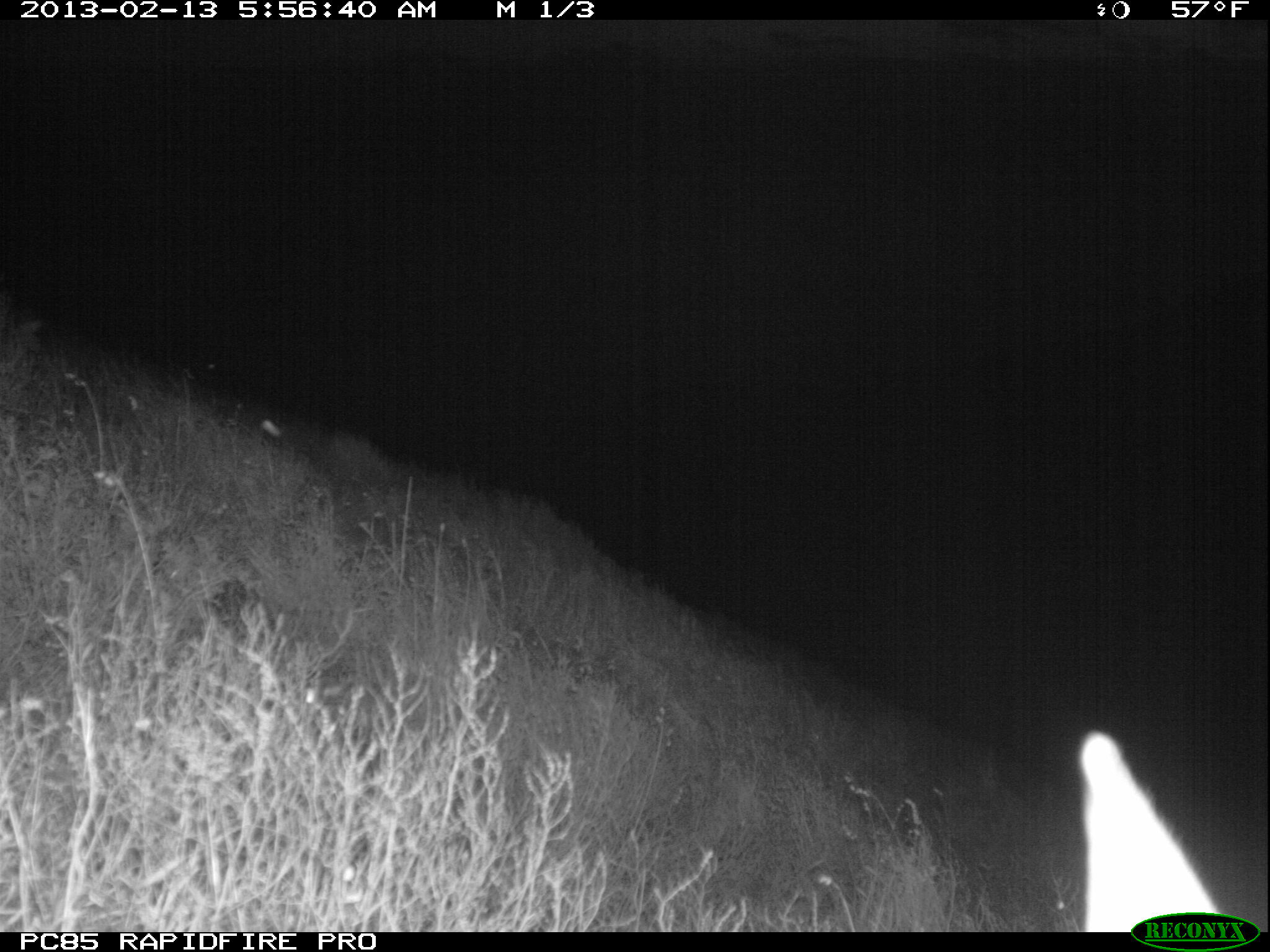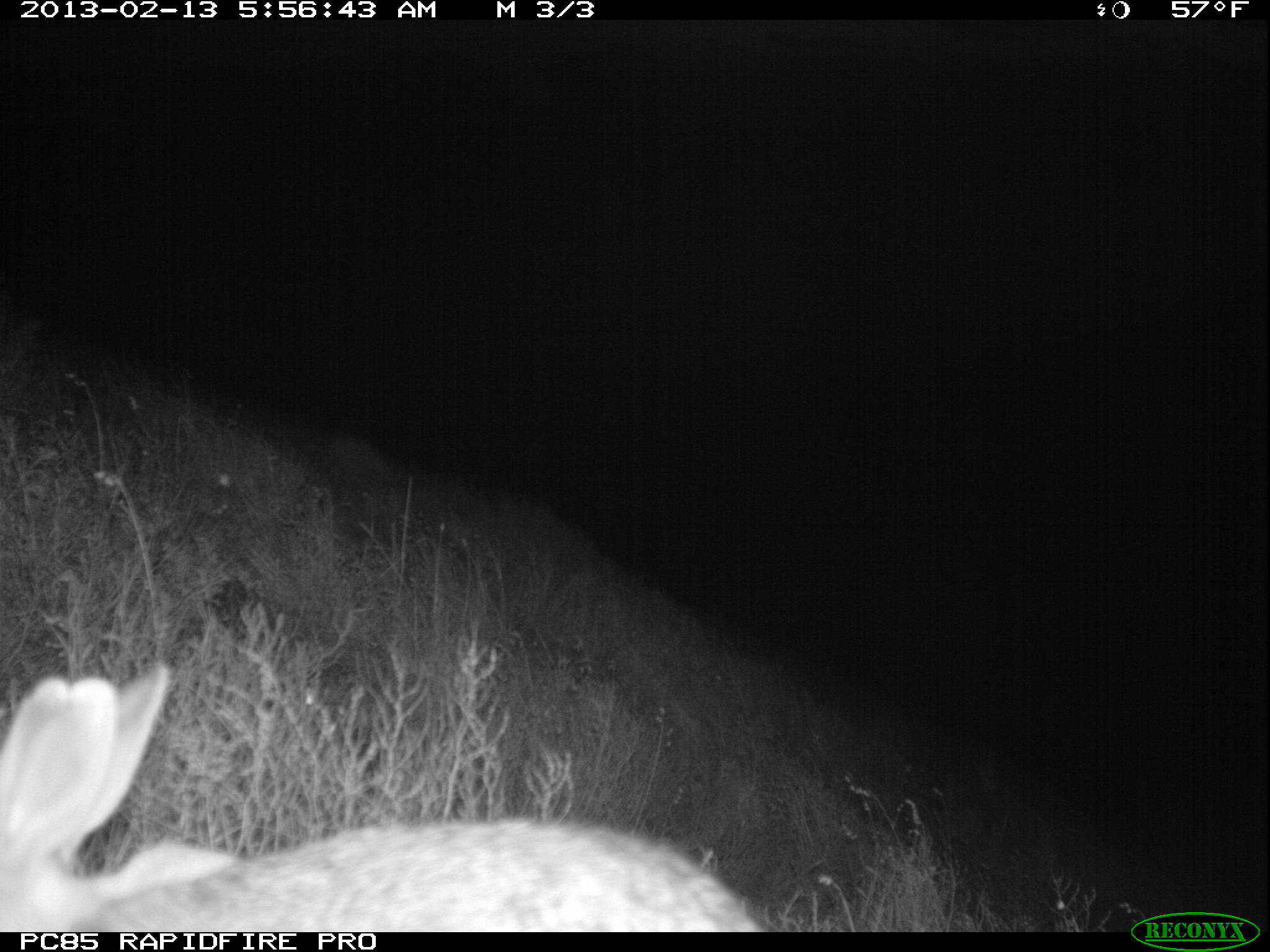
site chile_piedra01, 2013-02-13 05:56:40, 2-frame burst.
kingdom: Animalia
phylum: Chordata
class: Mammalia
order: Lagomorpha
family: Leporidae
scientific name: Leporidae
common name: rabbits and hares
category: rabbit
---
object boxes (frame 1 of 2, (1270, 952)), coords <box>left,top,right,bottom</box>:
unknown: <box>1065,725,1236,932</box>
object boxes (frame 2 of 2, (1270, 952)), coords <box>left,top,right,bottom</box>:
rabbit: <box>0,656,766,936</box>